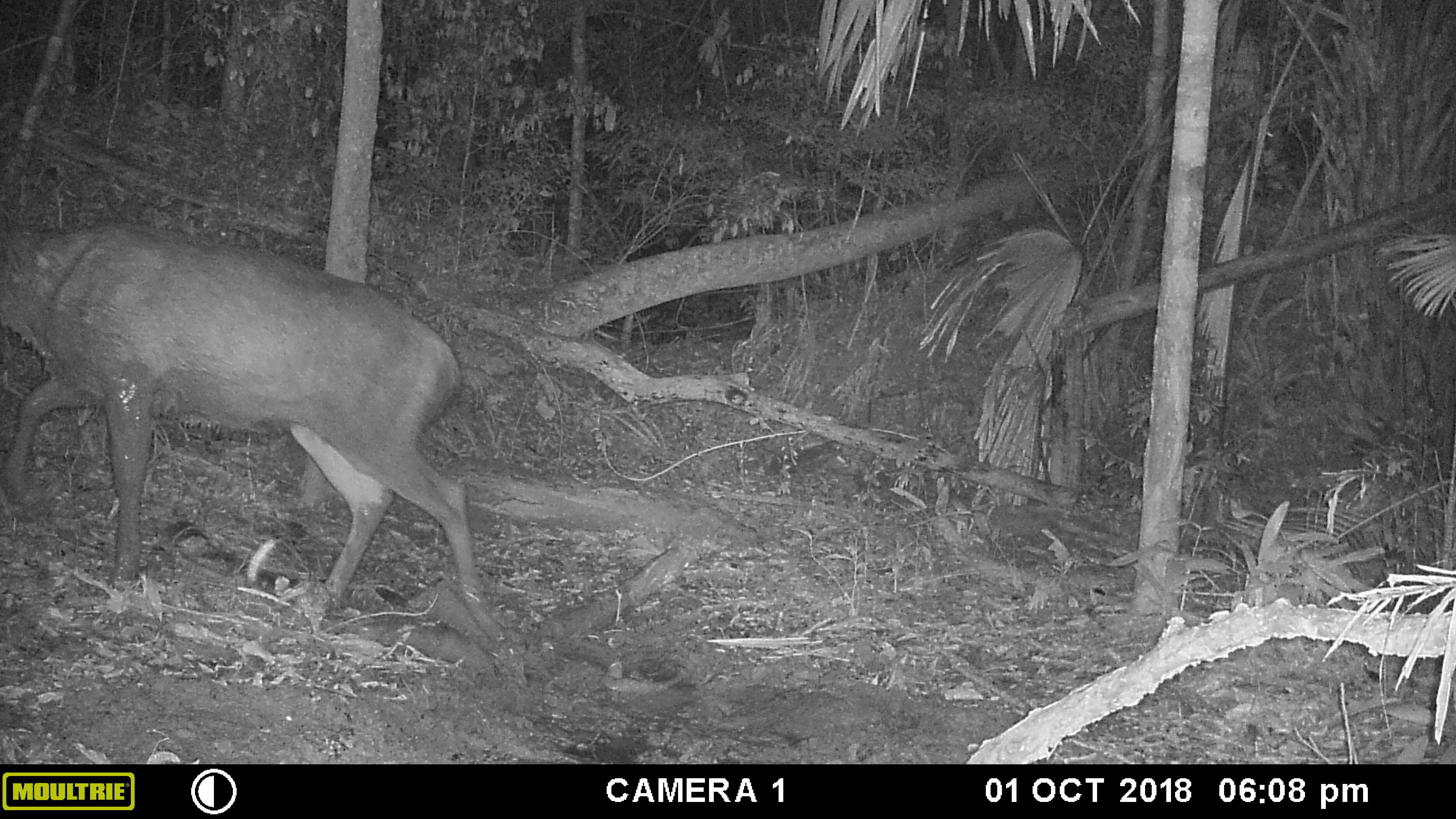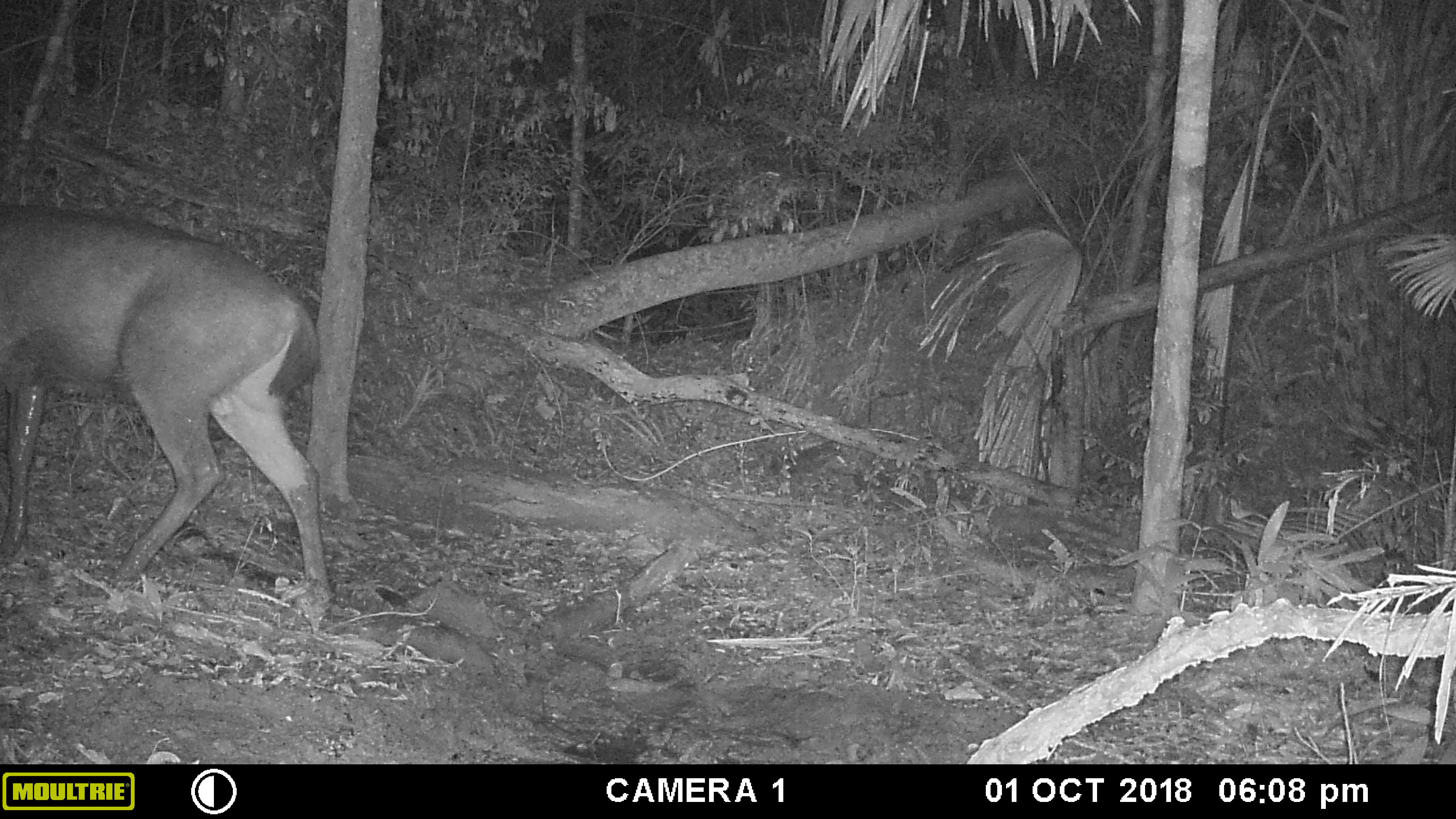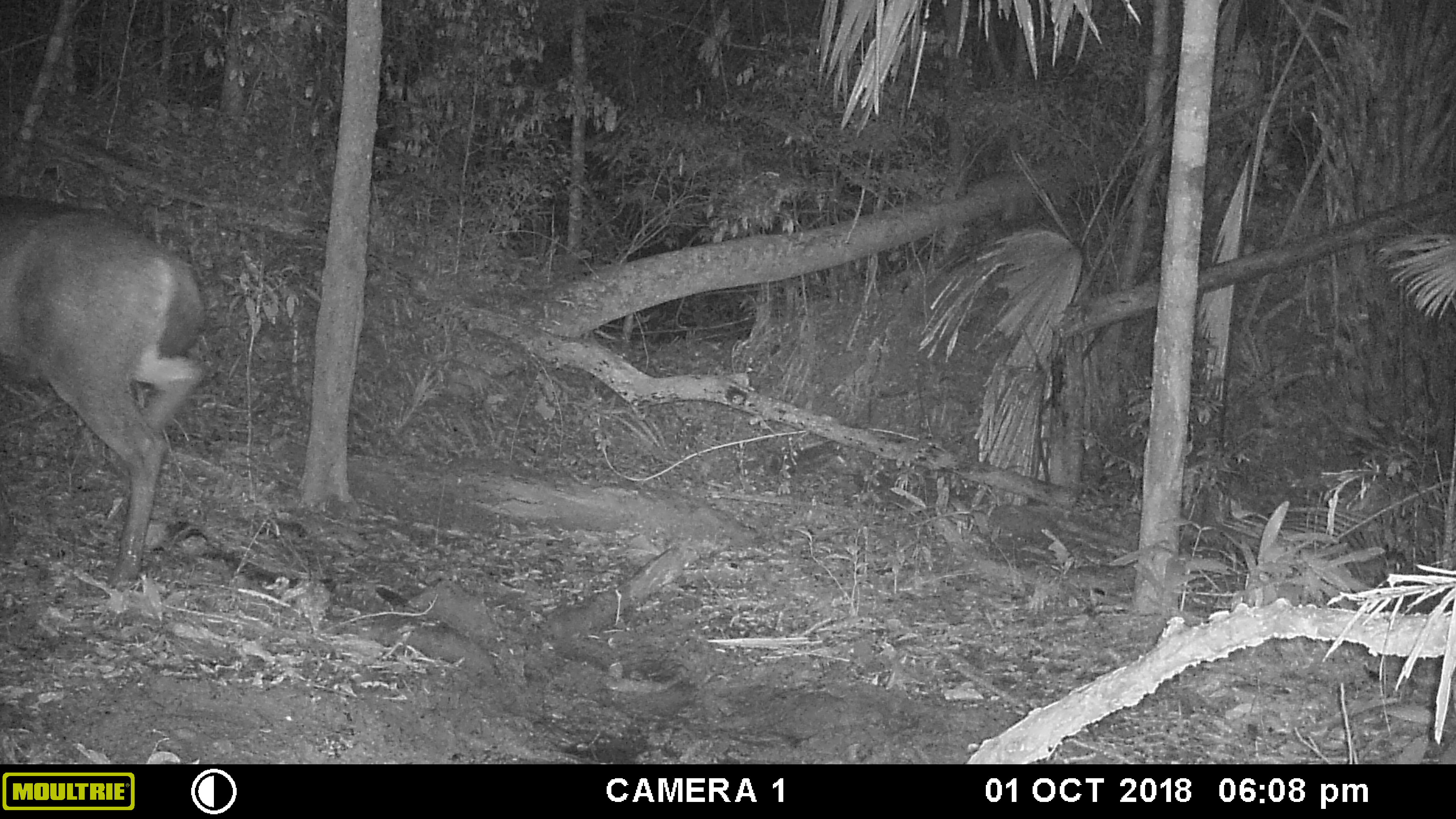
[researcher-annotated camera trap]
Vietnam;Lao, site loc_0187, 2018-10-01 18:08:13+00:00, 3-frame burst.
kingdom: Animalia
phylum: Chordata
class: Mammalia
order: Artiodactyla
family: Cervidae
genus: Rusa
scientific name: Rusa unicolor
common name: sambar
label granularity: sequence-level